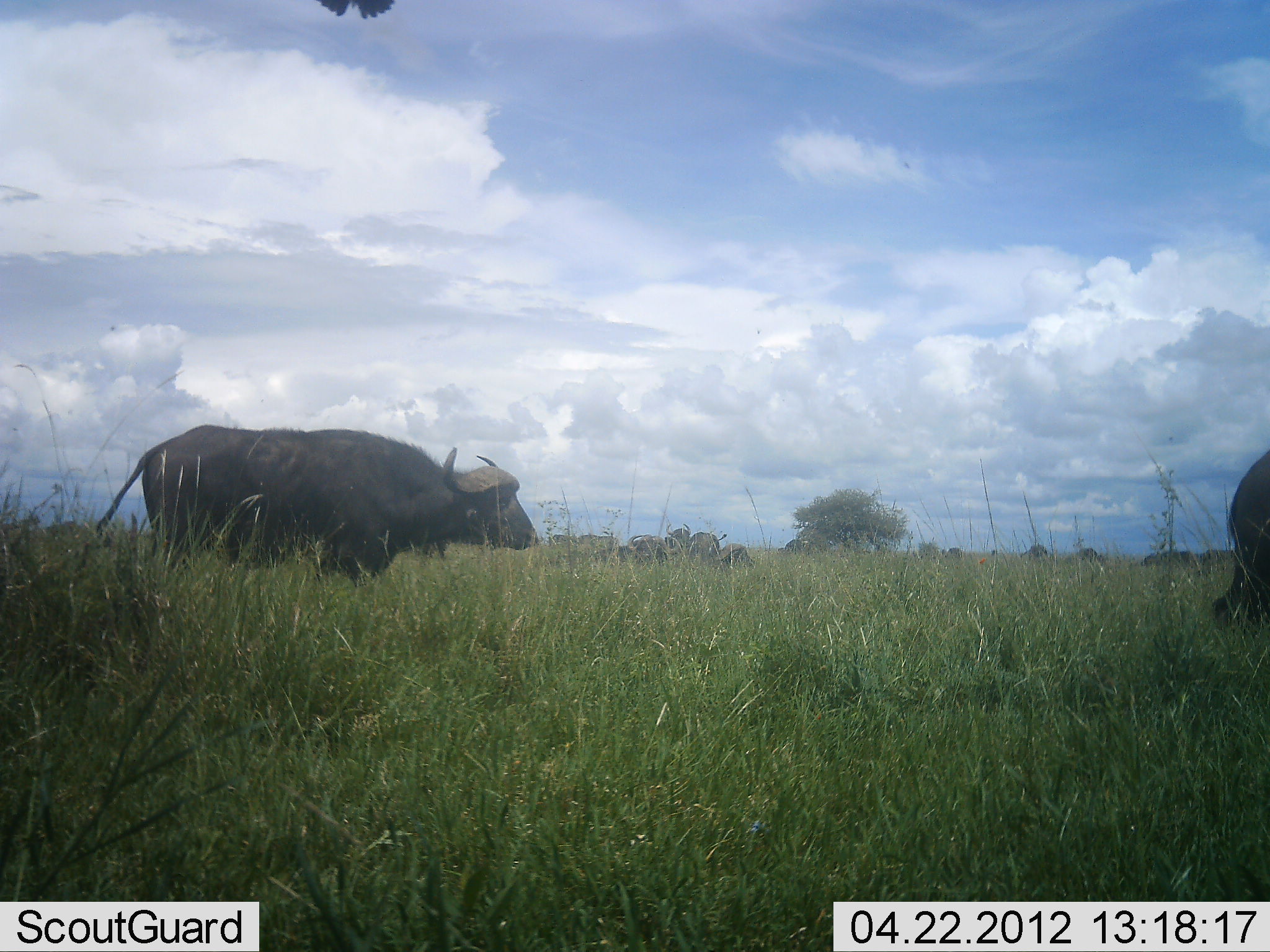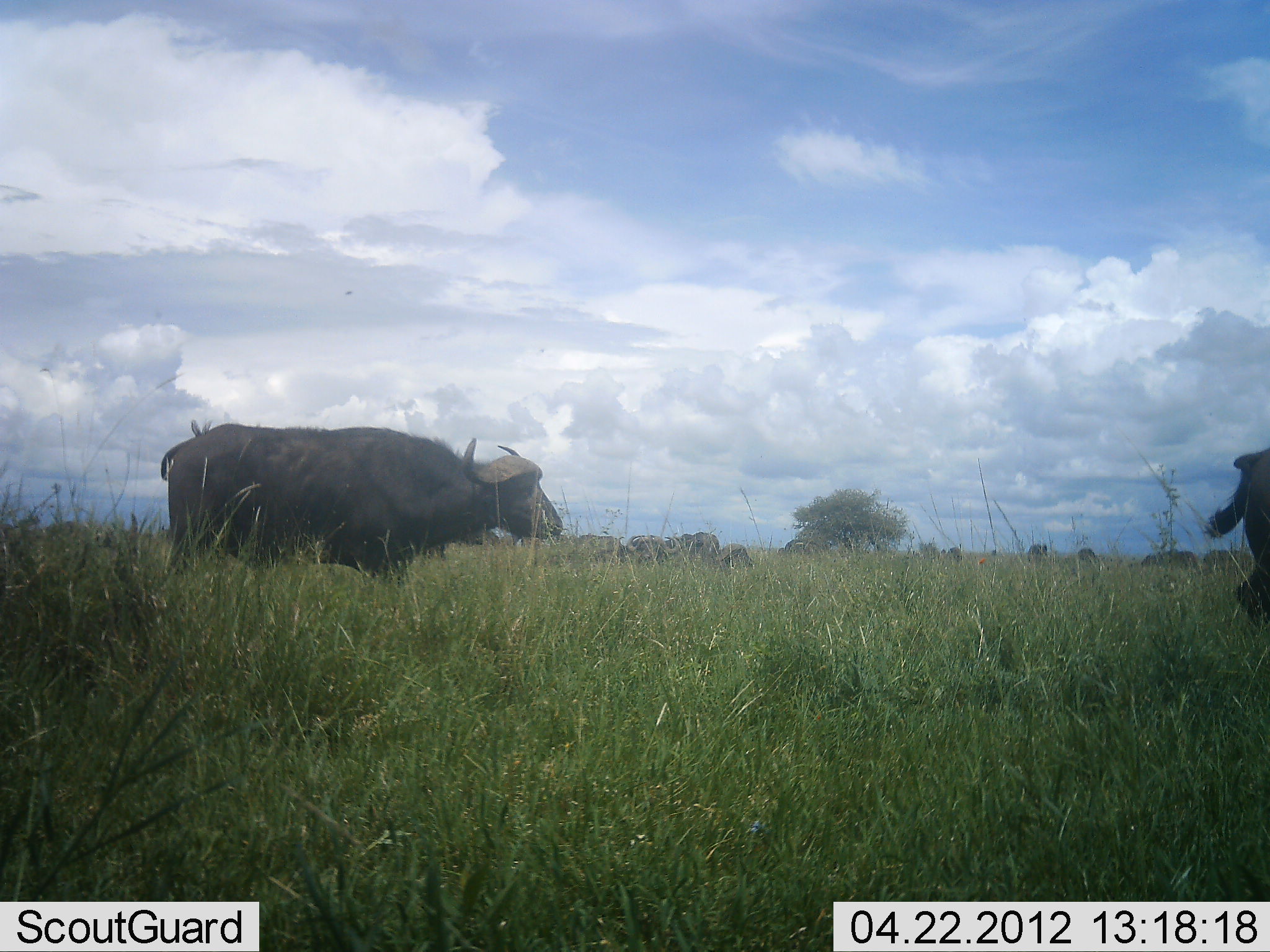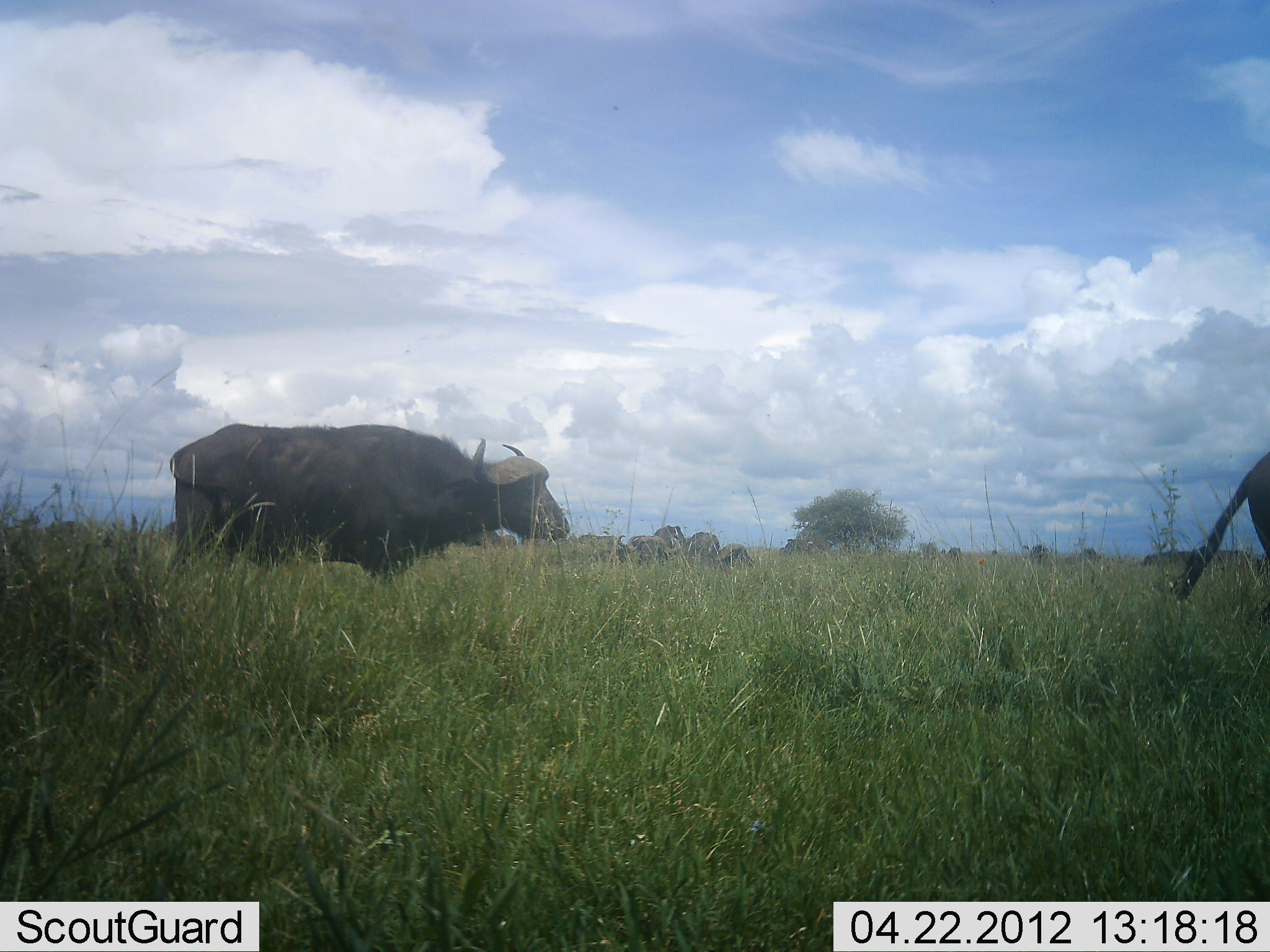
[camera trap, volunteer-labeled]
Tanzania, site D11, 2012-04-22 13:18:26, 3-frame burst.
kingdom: Animalia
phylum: Chordata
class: Mammalia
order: Artiodactyla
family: Bovidae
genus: Syncerus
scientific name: Syncerus caffer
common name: cape buffalo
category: buffalo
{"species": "buffalo (cape buffalo) (Syncerus caffer)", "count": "3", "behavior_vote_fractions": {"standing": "58%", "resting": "18%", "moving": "61%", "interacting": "0%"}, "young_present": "0%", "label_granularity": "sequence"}